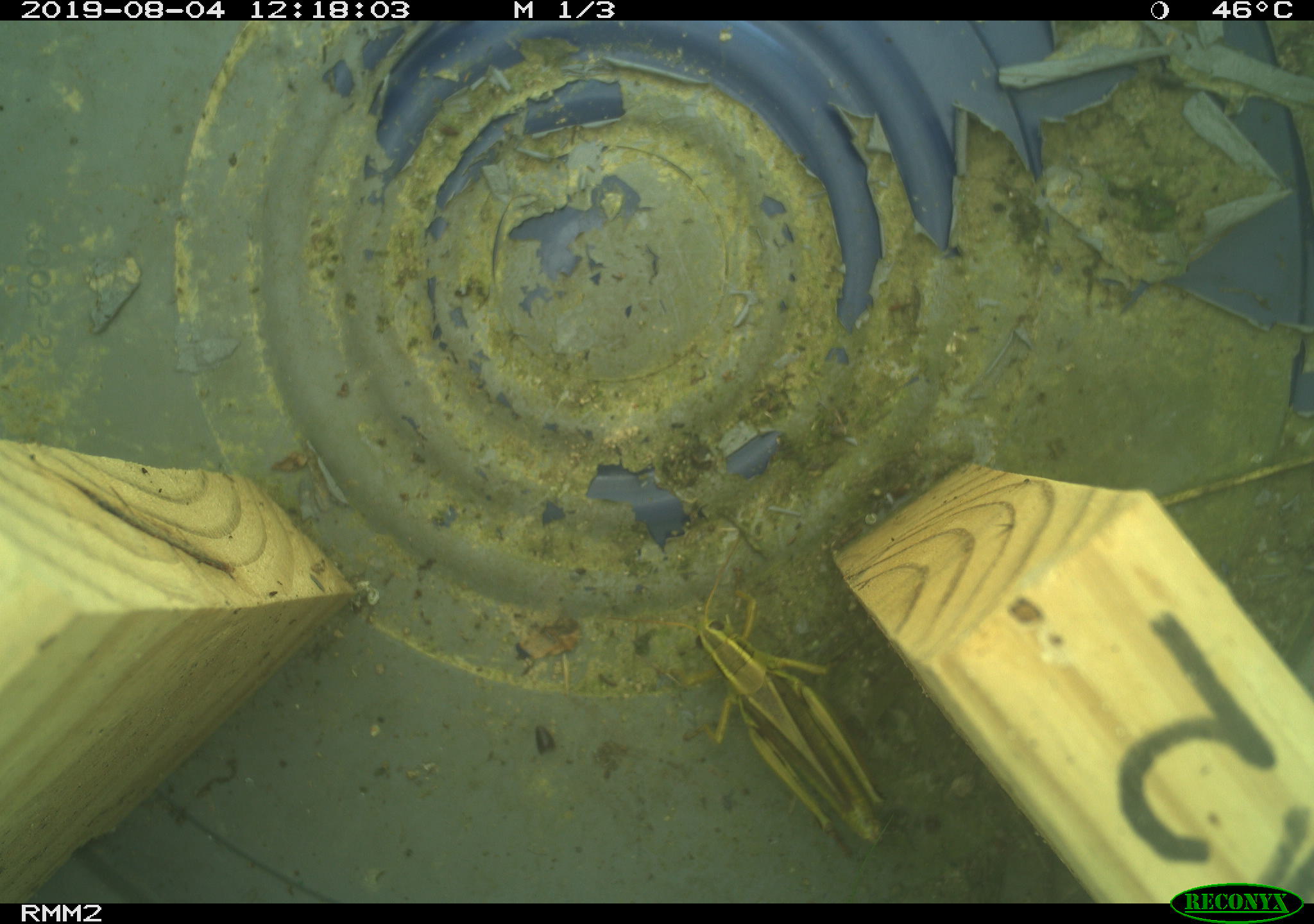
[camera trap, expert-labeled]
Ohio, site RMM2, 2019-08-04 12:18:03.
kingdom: Animalia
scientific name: Animalia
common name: animal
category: invertebrate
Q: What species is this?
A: Invertebrate (animal) (Animalia).